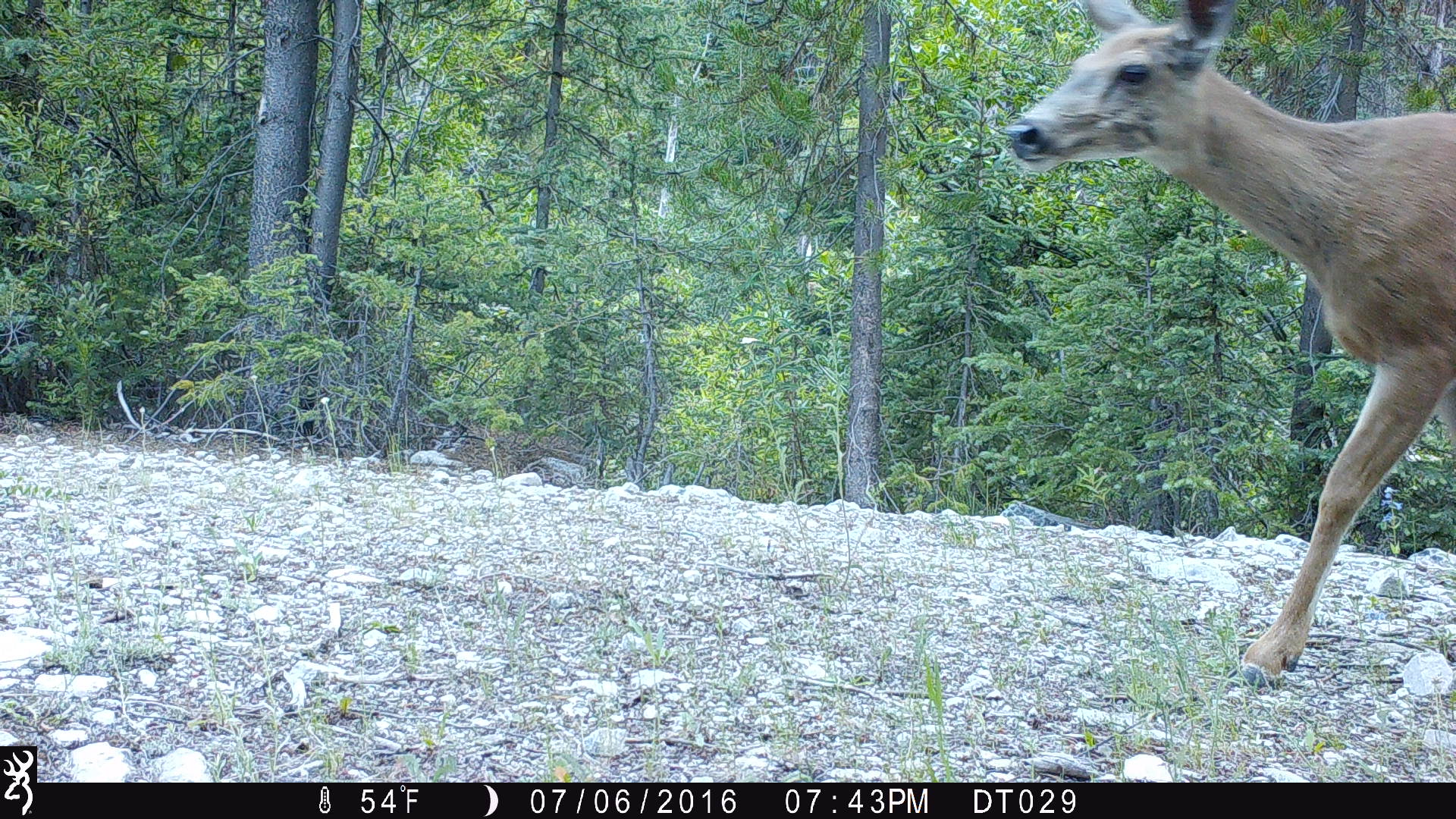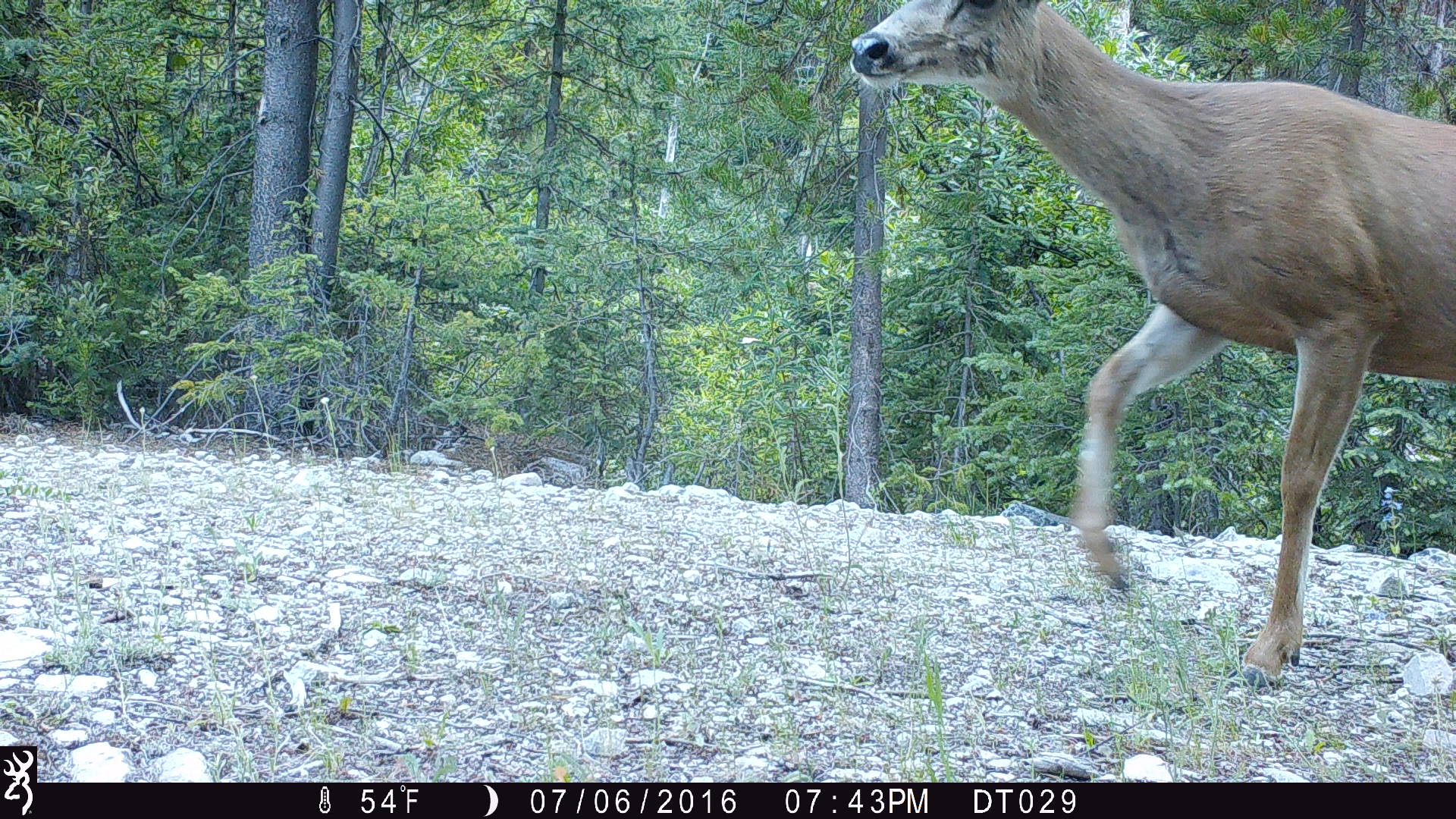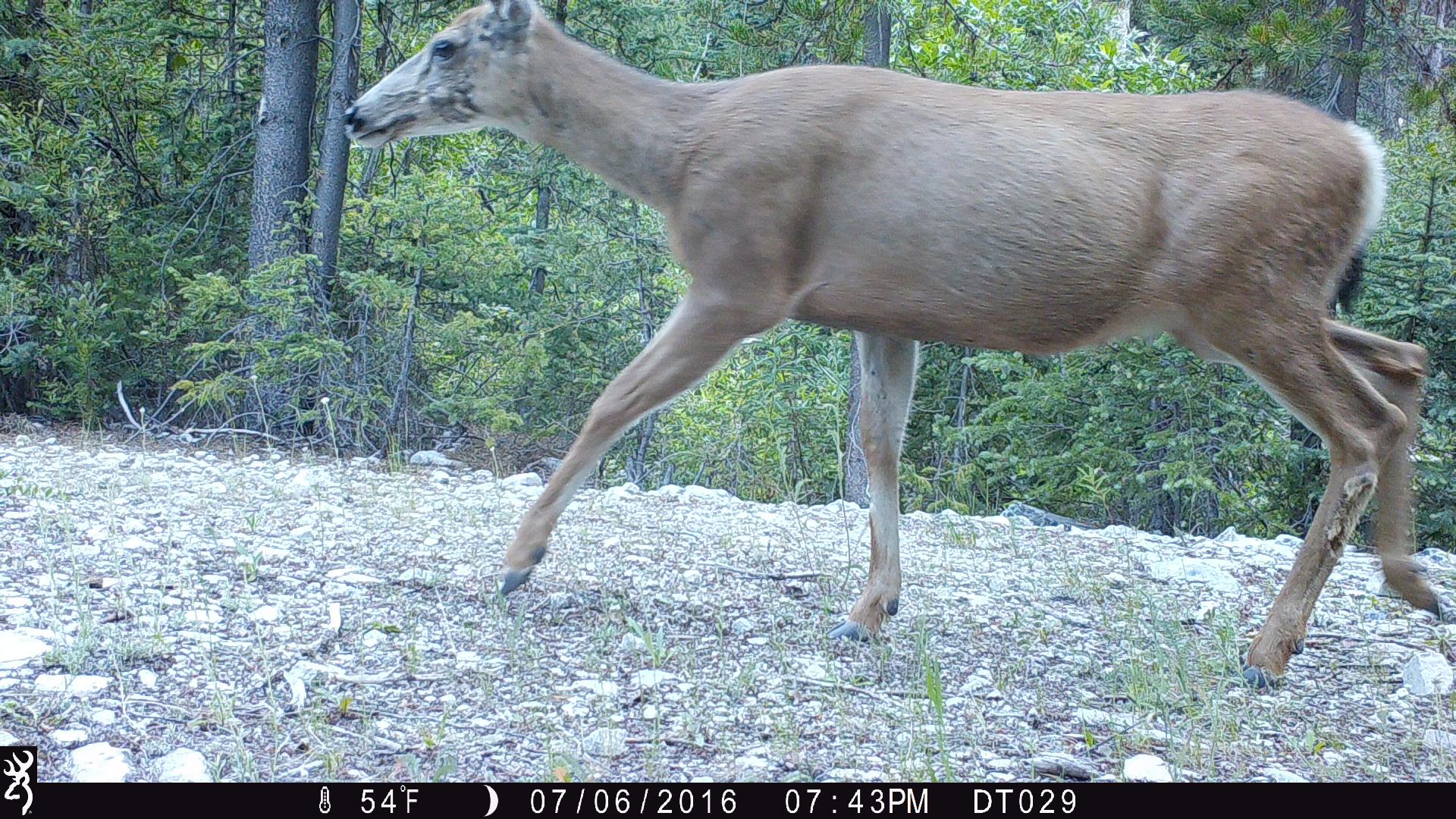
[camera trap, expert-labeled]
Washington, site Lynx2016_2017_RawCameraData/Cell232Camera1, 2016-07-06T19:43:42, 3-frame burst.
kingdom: Animalia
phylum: Chordata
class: Mammalia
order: Artiodactyla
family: Cervidae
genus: Odocoileus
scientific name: Odocoileus hemionus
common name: mule deer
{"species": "Odocoileus hemionus (mule deer)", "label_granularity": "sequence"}